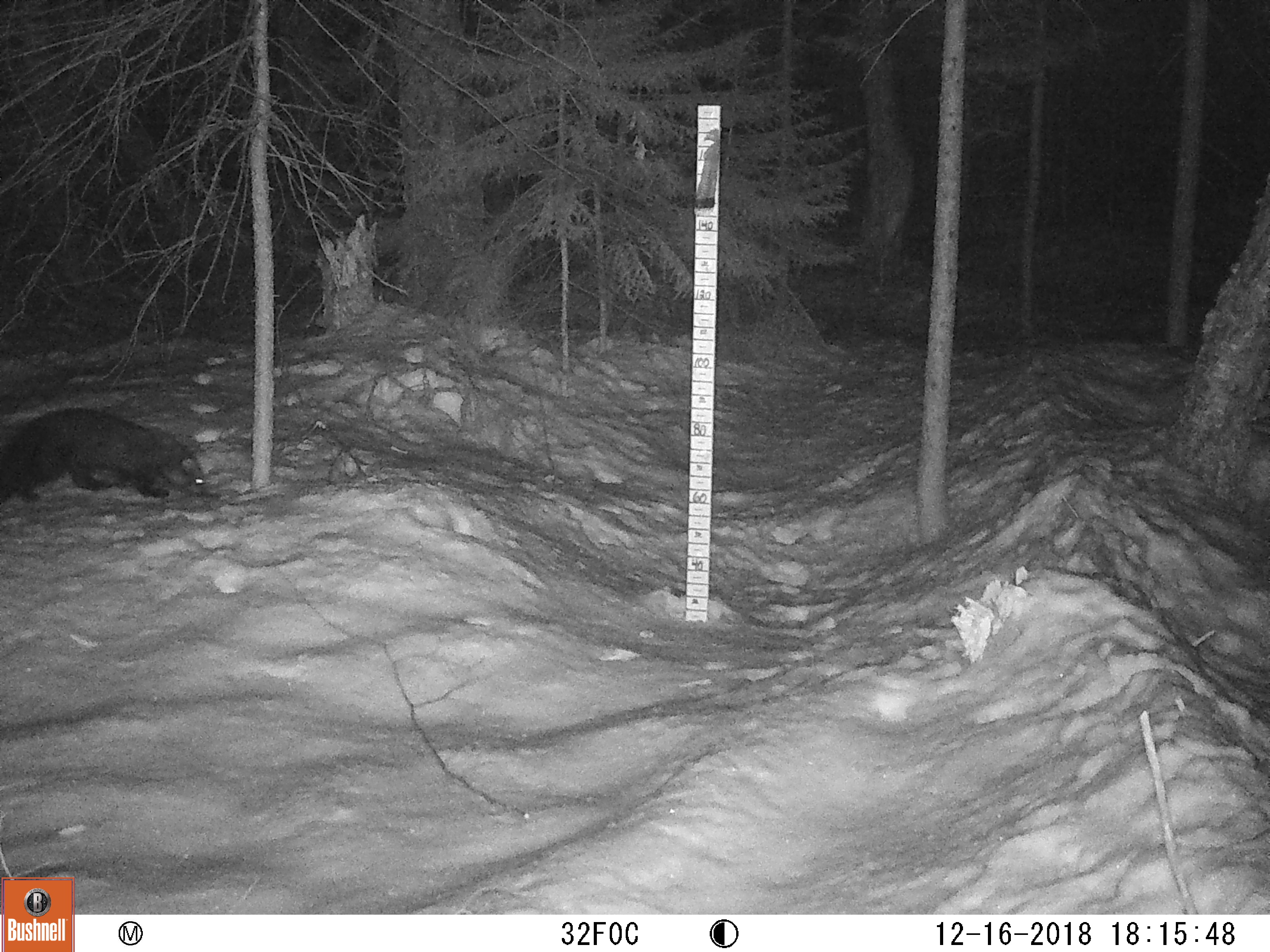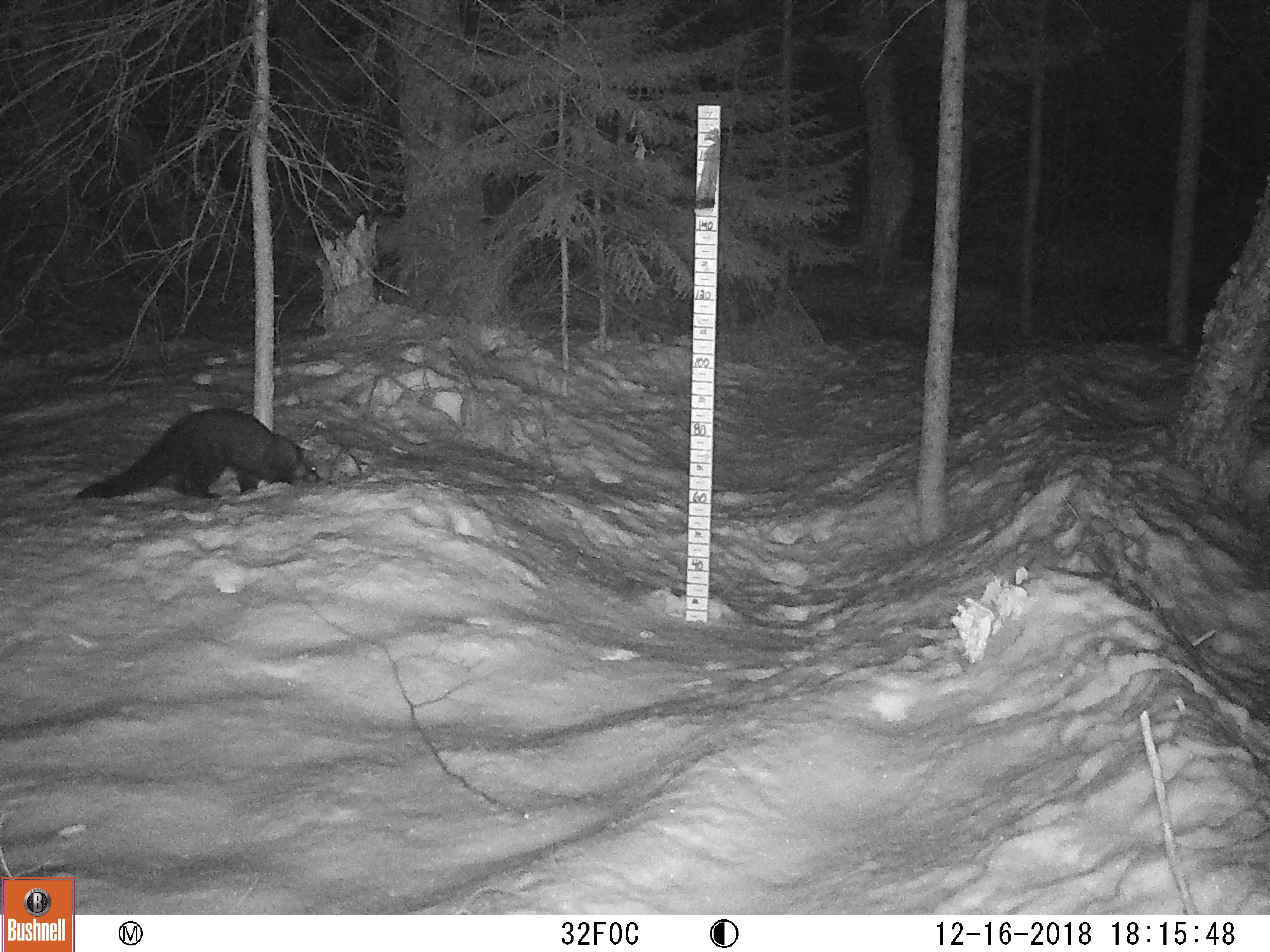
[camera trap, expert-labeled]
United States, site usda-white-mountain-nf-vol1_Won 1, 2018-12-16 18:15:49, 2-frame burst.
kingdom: Animalia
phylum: Chordata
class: Mammalia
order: Carnivora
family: Mustelidae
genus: Pekania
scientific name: Pekania pennanti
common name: fisher